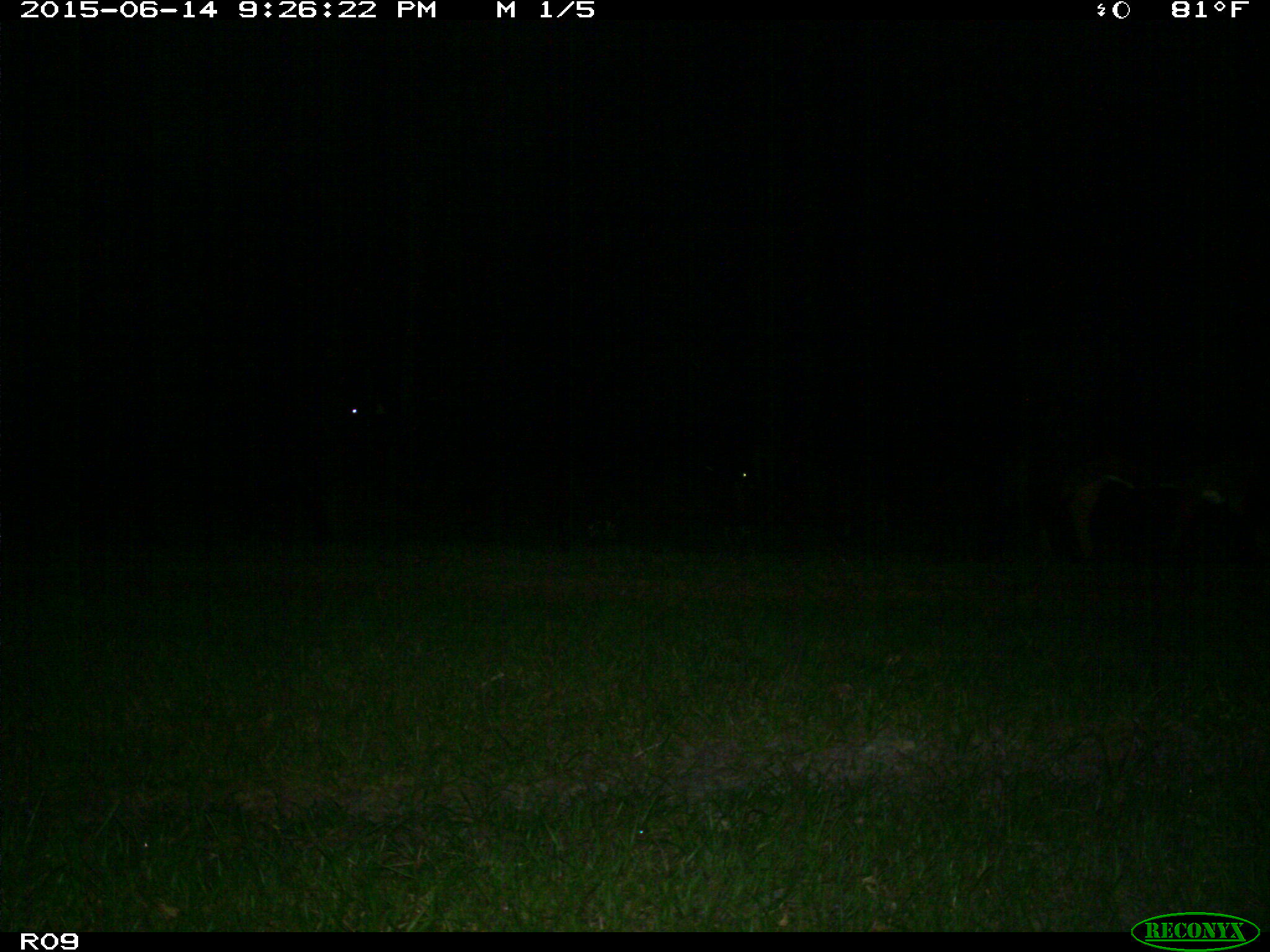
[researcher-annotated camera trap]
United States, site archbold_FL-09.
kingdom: Animalia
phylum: Chordata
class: Mammalia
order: Artiodactyla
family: Bovidae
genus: Bos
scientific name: Bos taurus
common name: domestic cow